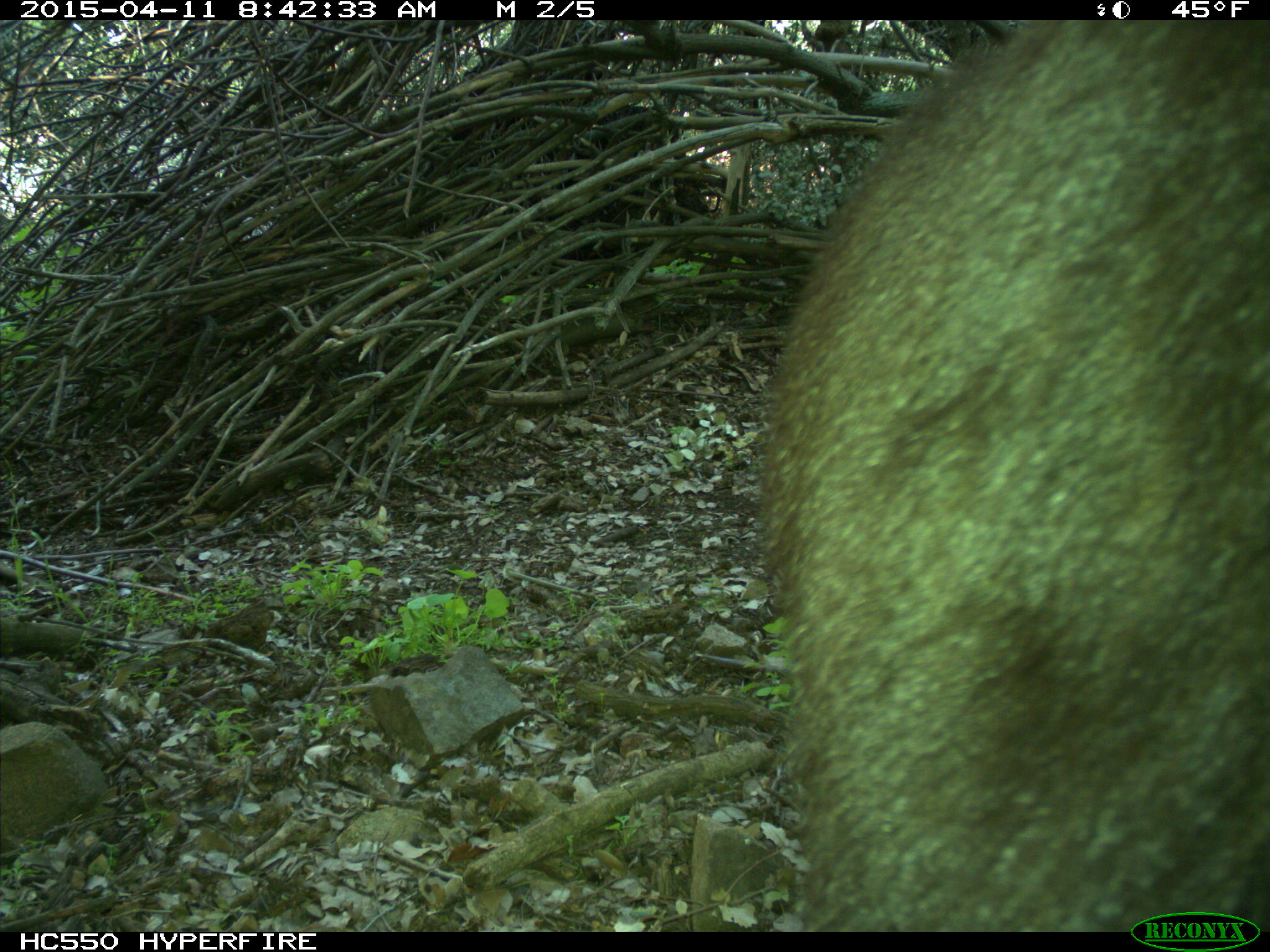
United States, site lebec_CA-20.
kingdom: Animalia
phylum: Chordata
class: Mammalia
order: Carnivora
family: Ursidae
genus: Ursus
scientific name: Ursus americanus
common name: american black bear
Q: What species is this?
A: Ursus americanus (american black bear).